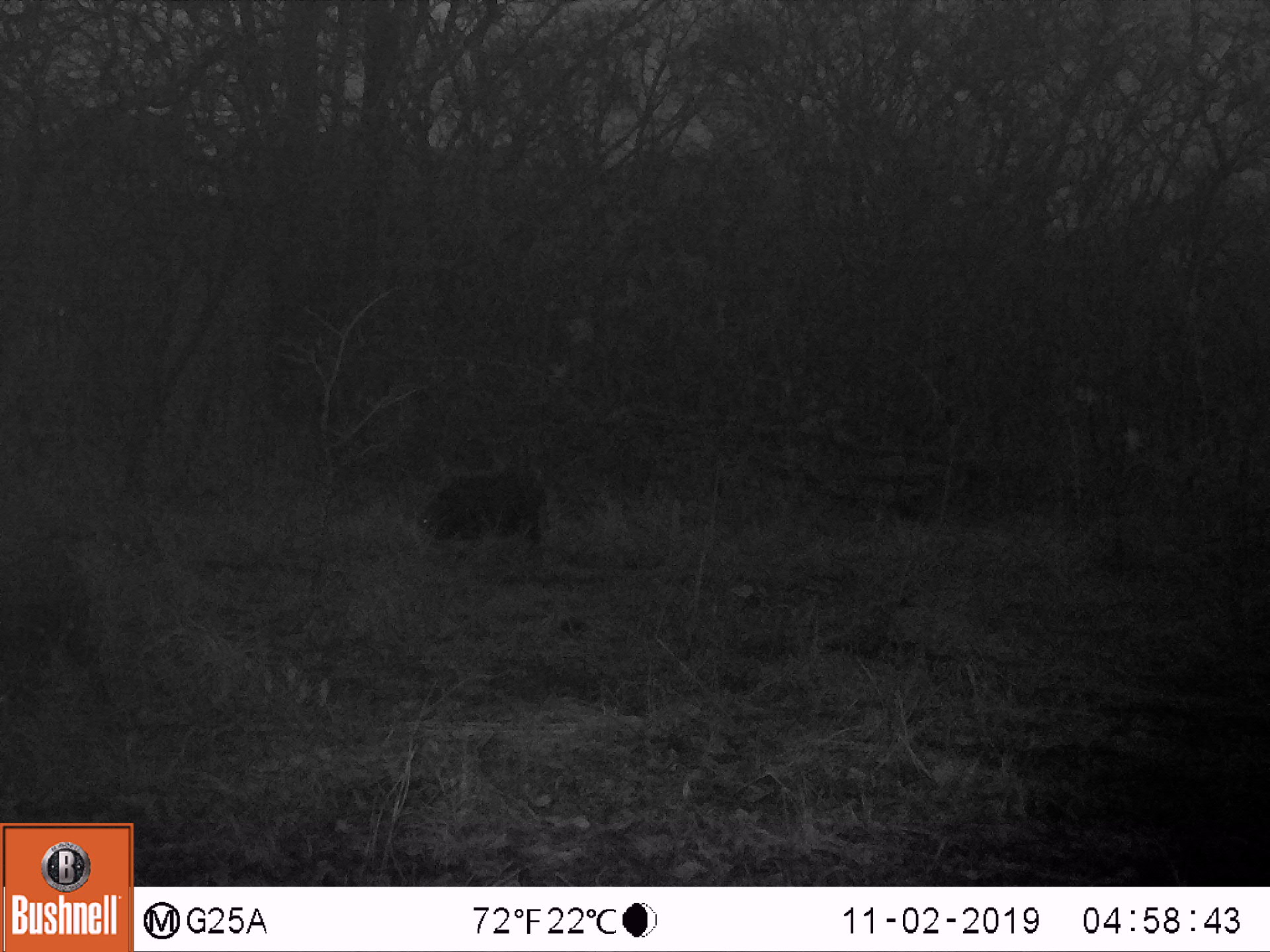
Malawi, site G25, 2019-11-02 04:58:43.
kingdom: Animalia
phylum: Chordata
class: Mammalia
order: Artiodactyla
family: Suidae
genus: Potamochoerus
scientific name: Potamochoerus larvatus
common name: bushpig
Bushpig (Potamochoerus larvatus), count 2.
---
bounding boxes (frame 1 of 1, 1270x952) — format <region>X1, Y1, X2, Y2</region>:
bushpig: <region>0, 540, 116, 713</region>; <region>414, 469, 555, 547</region>